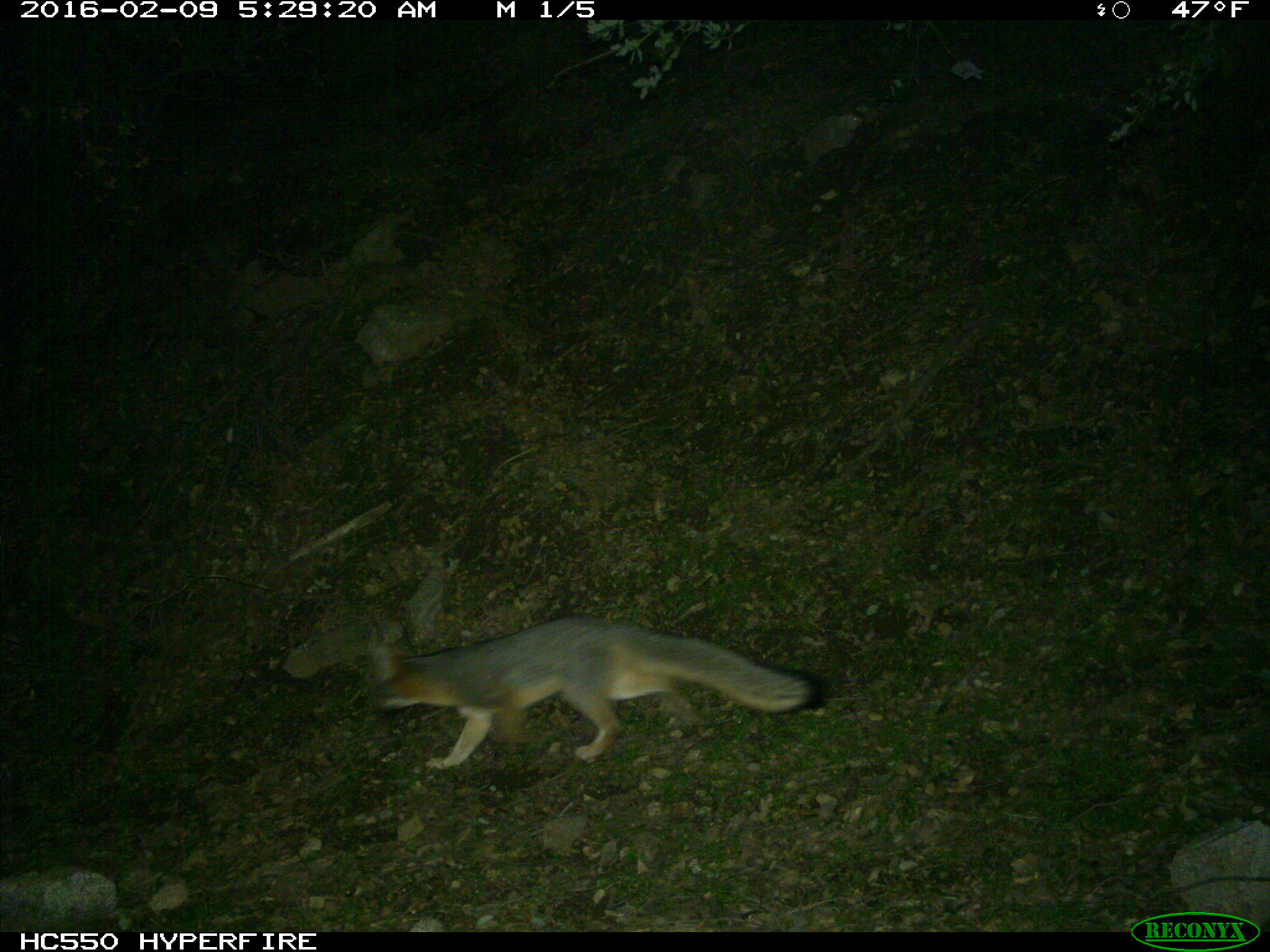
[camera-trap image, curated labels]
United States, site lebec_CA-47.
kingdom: Animalia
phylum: Chordata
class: Mammalia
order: Carnivora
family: Canidae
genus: Urocyon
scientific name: Urocyon cinereoargenteus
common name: gray fox